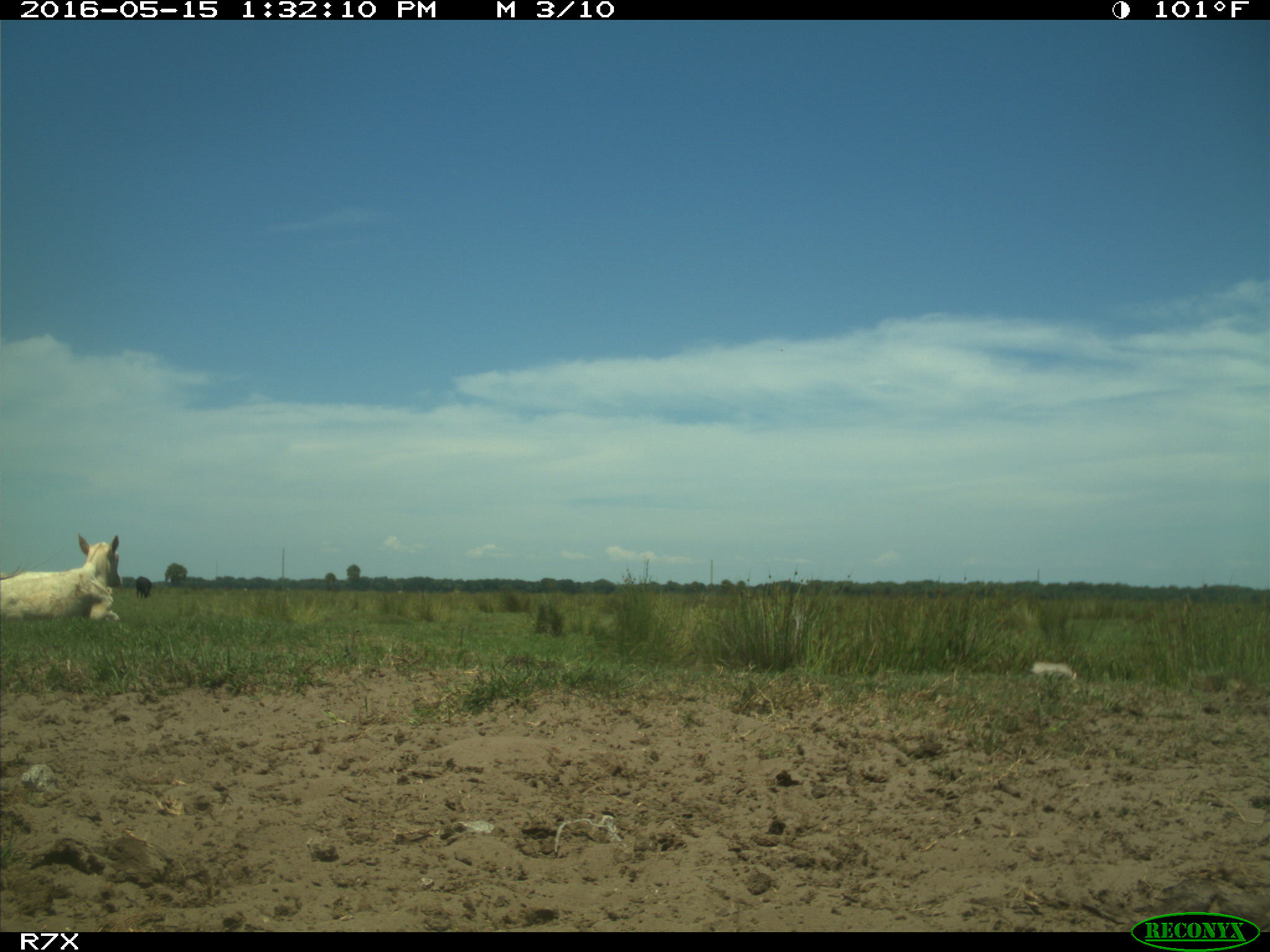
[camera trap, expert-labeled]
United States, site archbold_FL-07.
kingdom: Animalia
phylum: Chordata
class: Mammalia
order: Artiodactyla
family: Bovidae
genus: Bos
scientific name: Bos taurus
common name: domestic cow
Bos taurus (domestic cow).